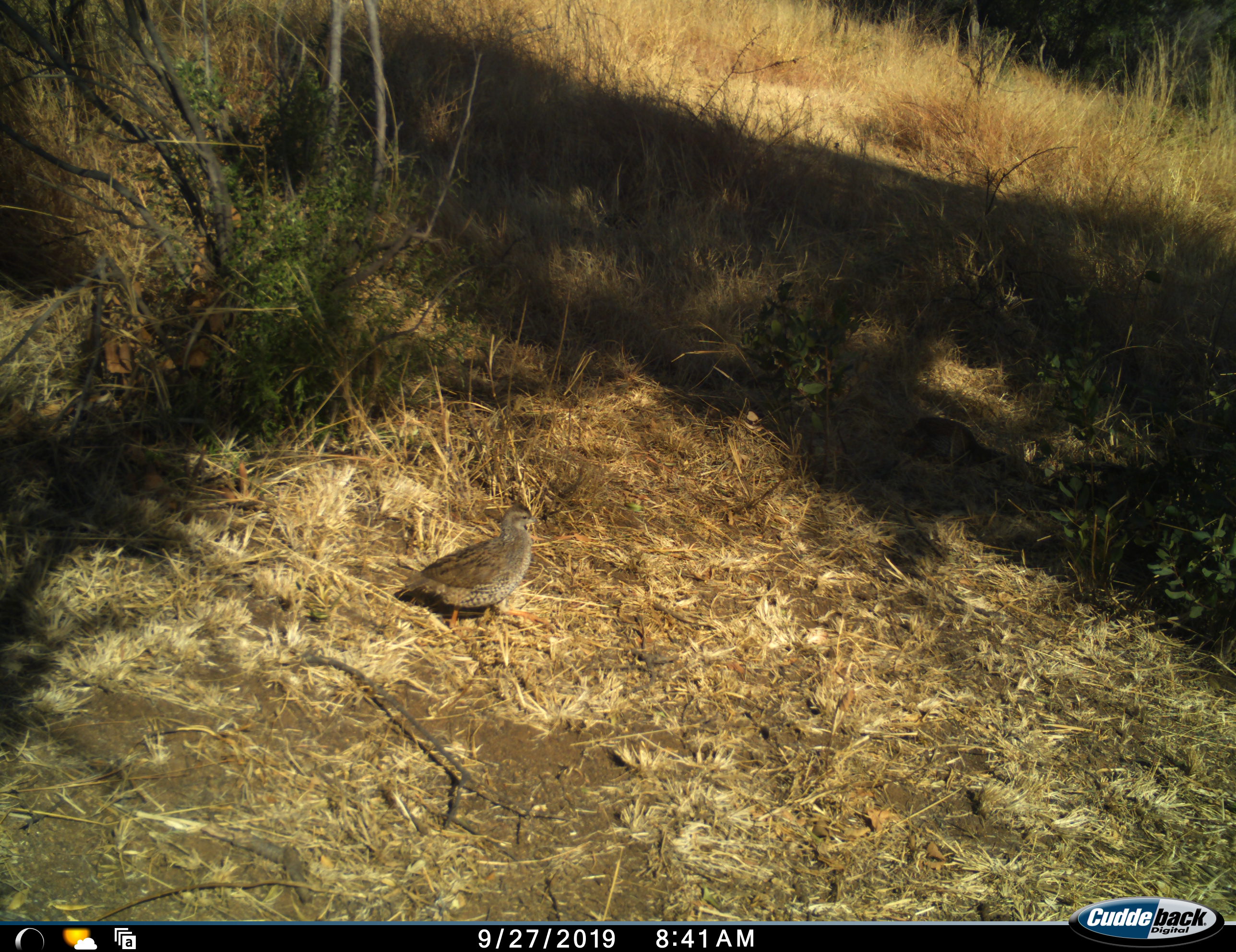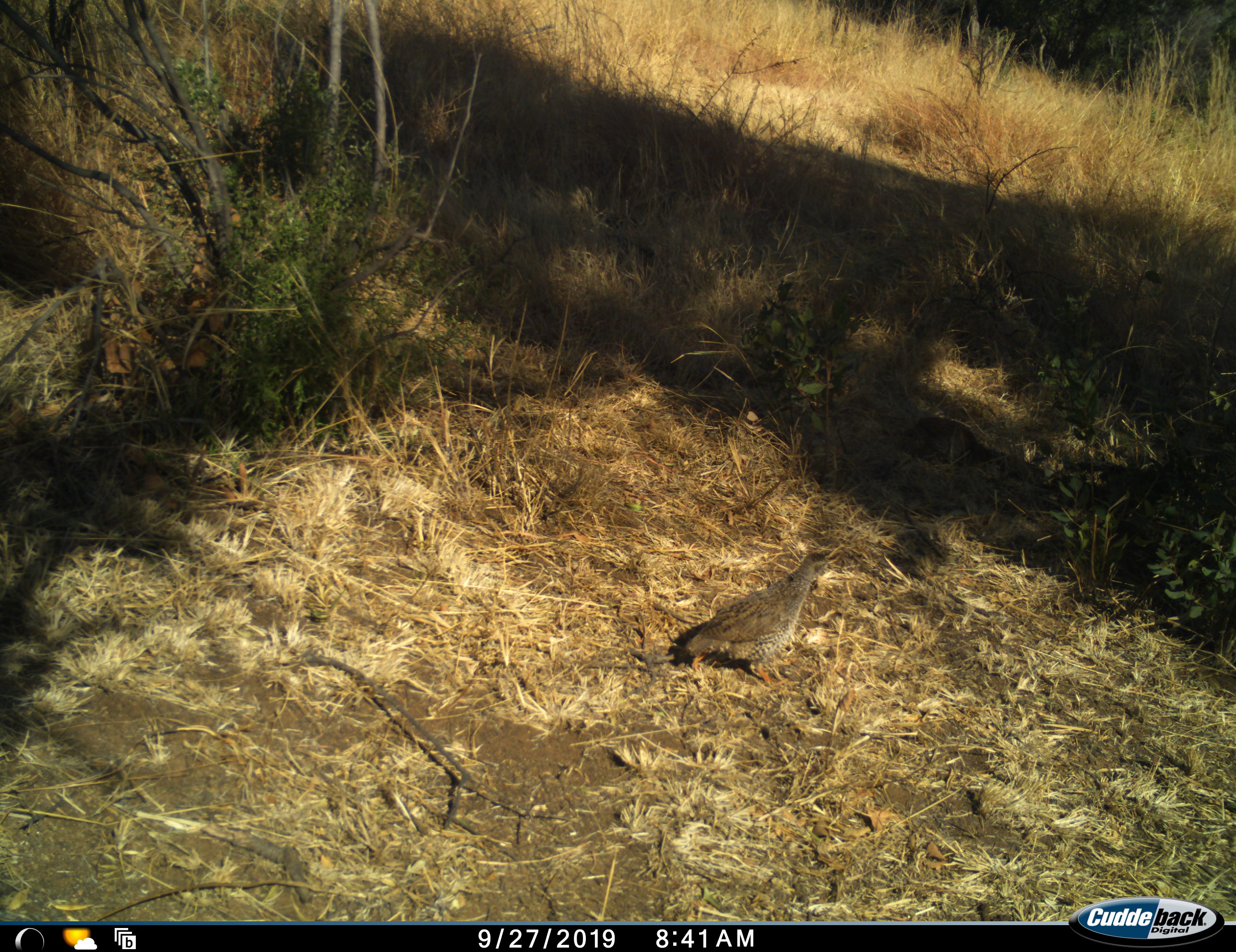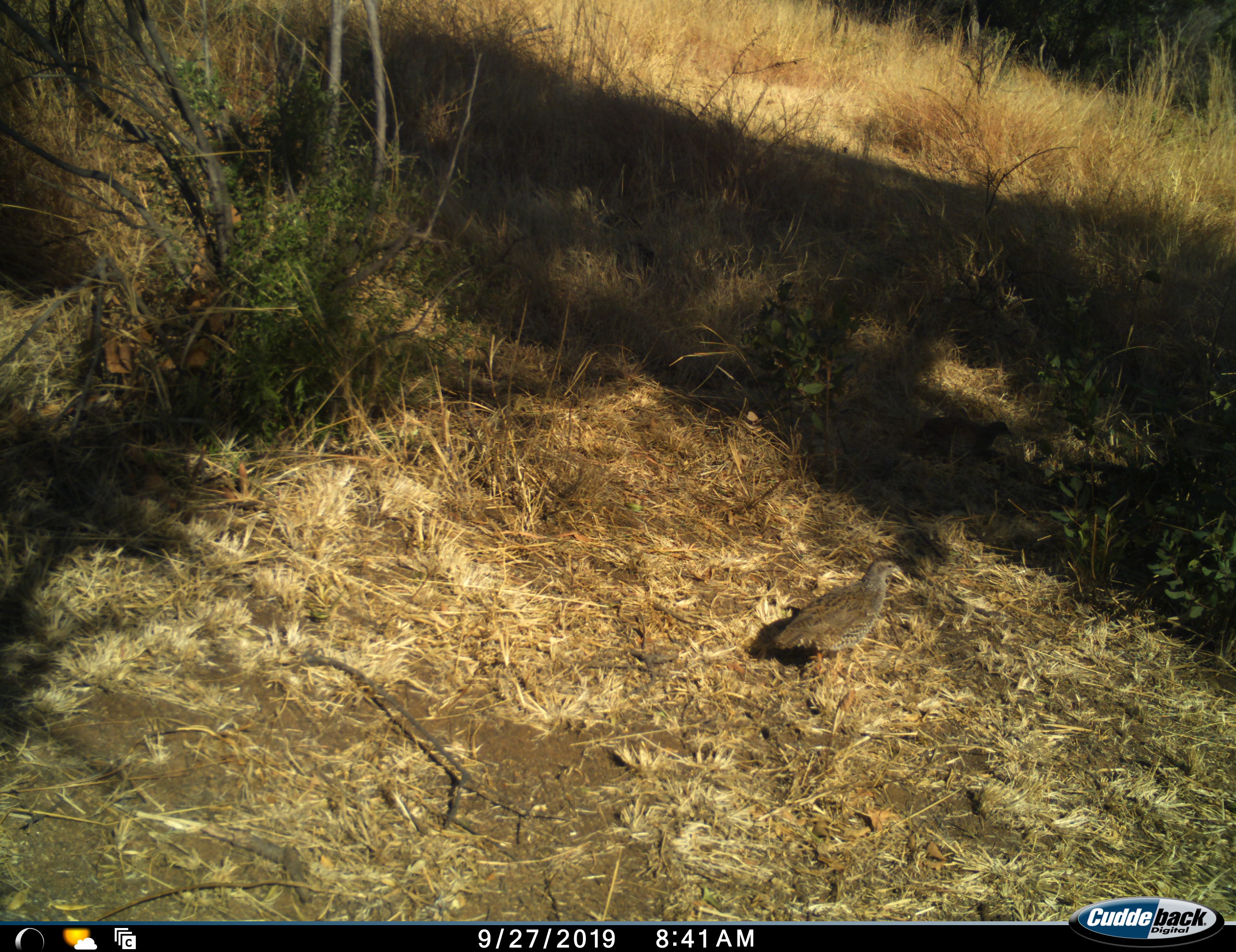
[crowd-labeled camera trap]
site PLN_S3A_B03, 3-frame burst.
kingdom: Animalia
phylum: Chordata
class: Aves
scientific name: Aves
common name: bird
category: birdother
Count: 1.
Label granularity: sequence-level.